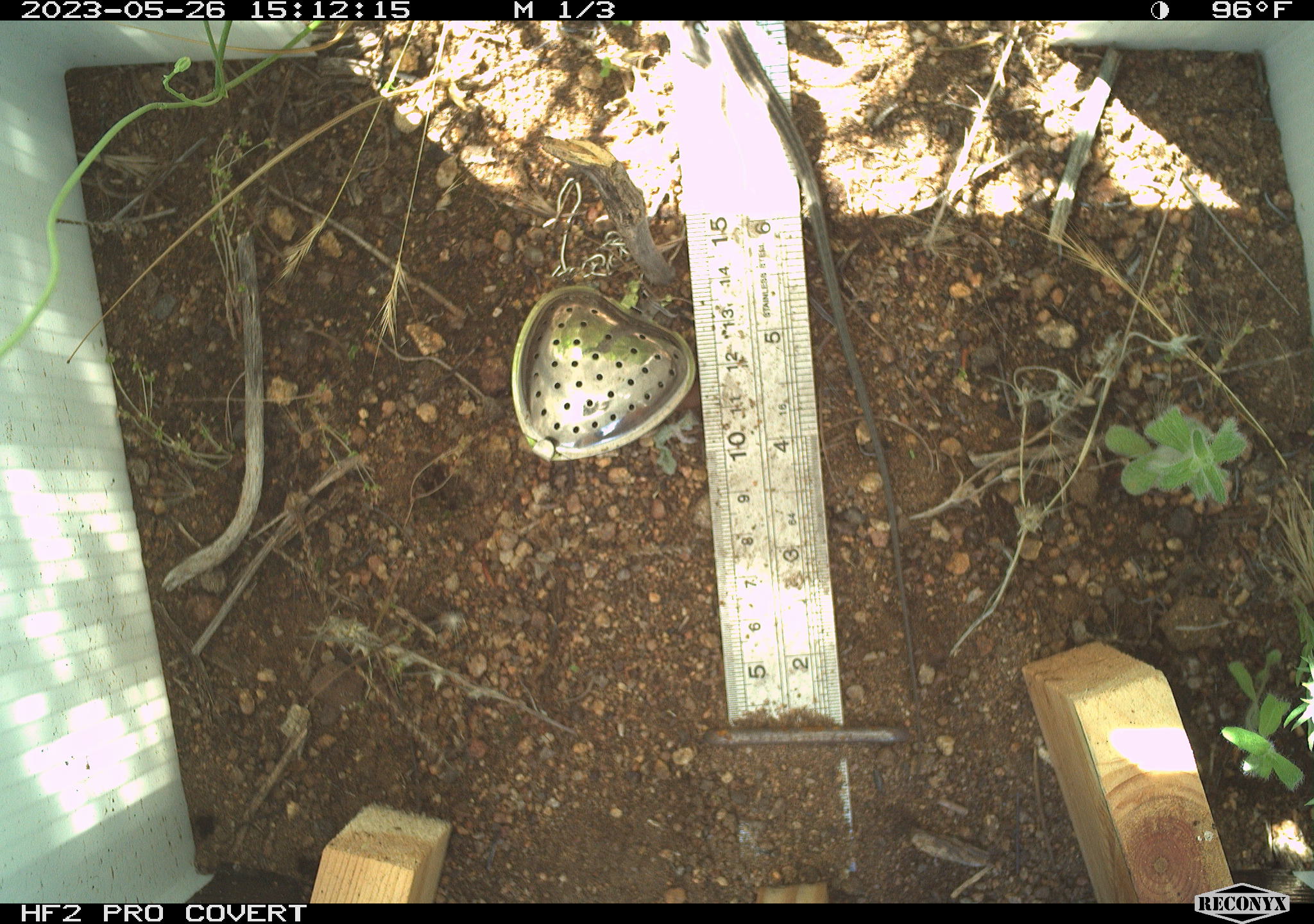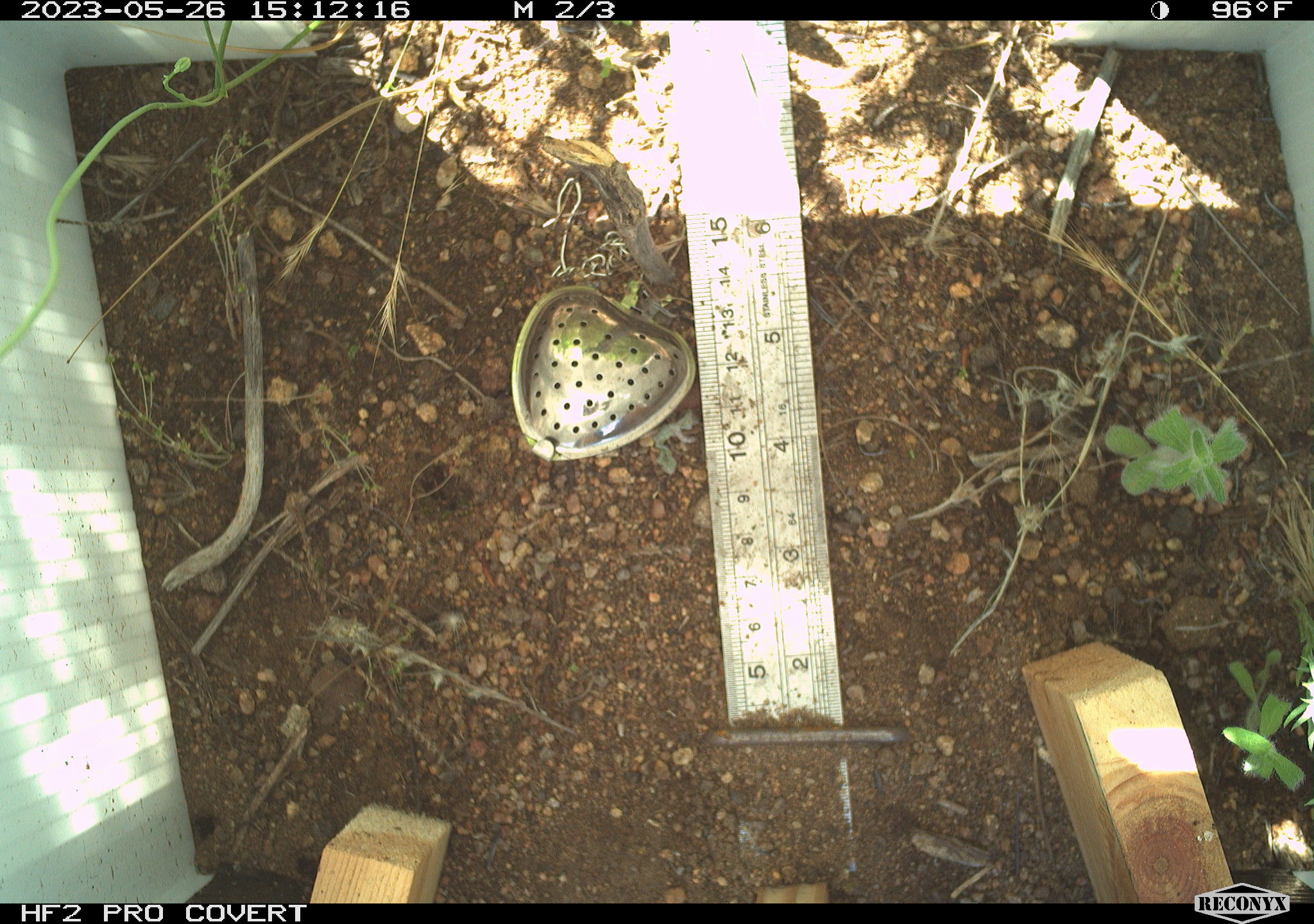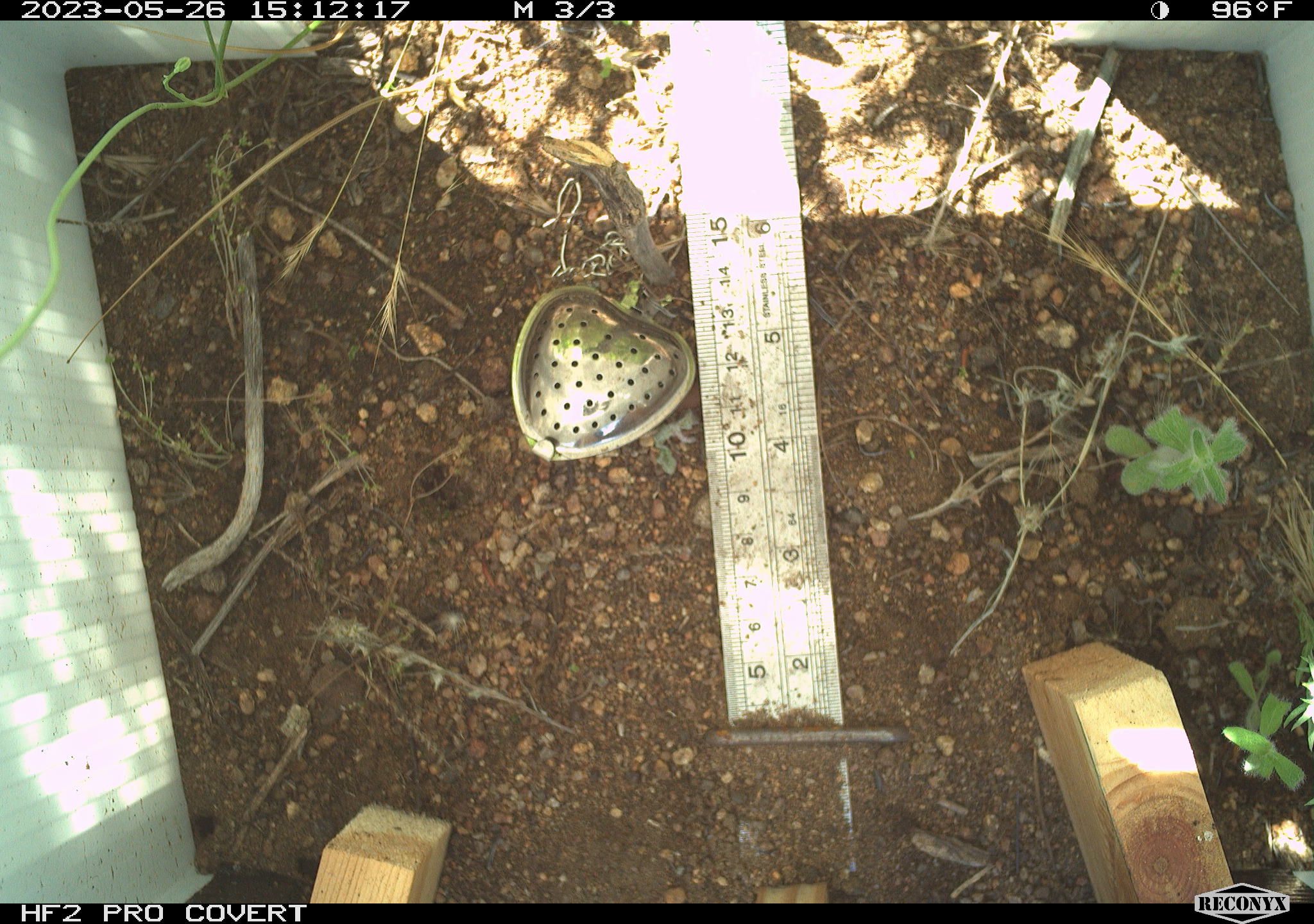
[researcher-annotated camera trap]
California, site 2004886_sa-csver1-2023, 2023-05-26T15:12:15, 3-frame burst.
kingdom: Animalia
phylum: Chordata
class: Reptilia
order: Squamata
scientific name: Squamata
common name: lizards and snakes